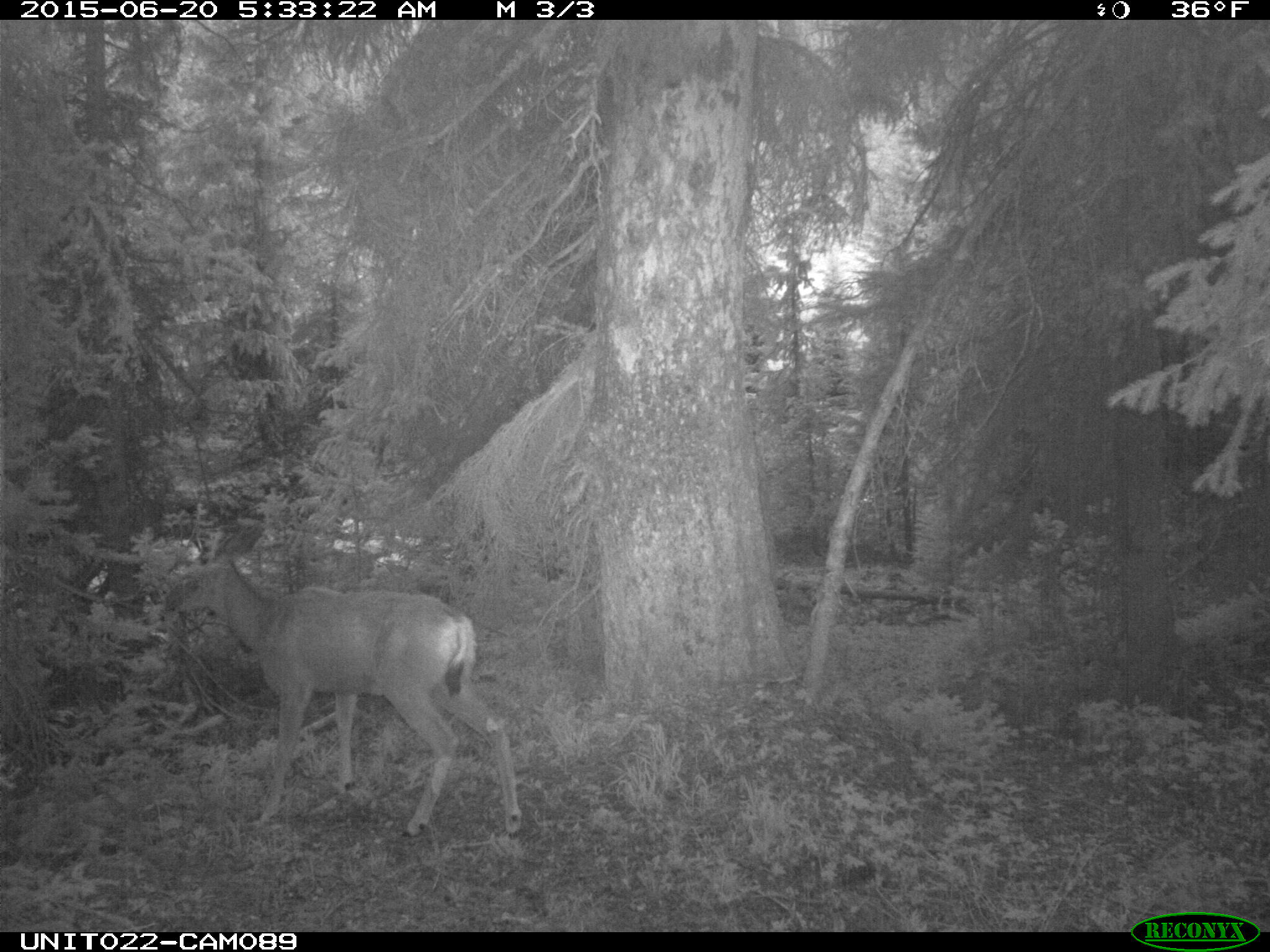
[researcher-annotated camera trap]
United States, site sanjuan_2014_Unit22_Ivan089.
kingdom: Animalia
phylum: Chordata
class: Mammalia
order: Artiodactyla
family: Cervidae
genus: Odocoileus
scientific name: Odocoileus hemionus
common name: mule deer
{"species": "Odocoileus hemionus (mule deer)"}